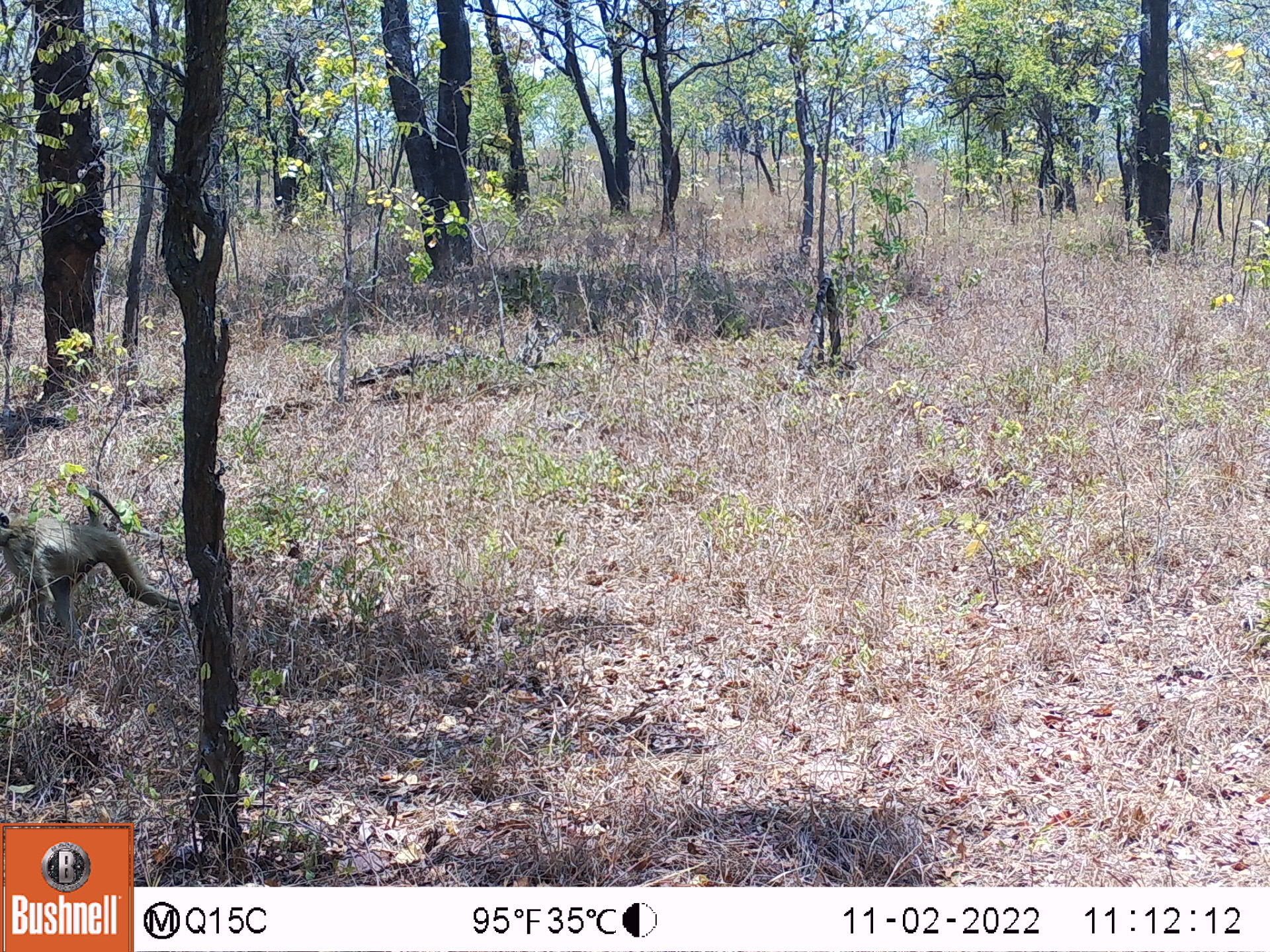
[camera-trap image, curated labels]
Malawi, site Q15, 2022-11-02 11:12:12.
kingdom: Animalia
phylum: Chordata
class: Mammalia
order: Primates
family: Cercopithecidae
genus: Papio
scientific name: Papio cynocephalus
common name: yellow baboon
Yellow baboon (Papio cynocephalus), count 1.